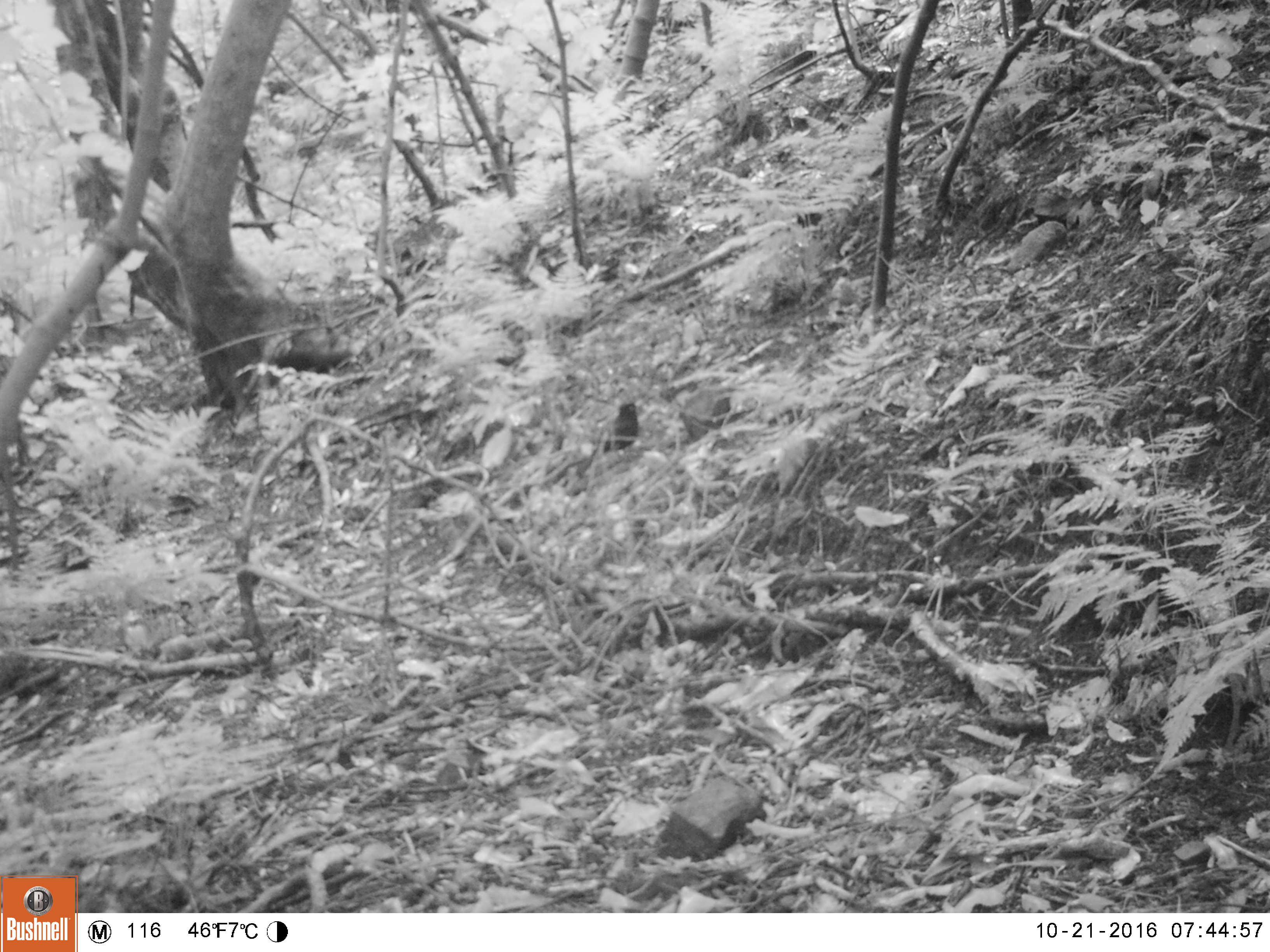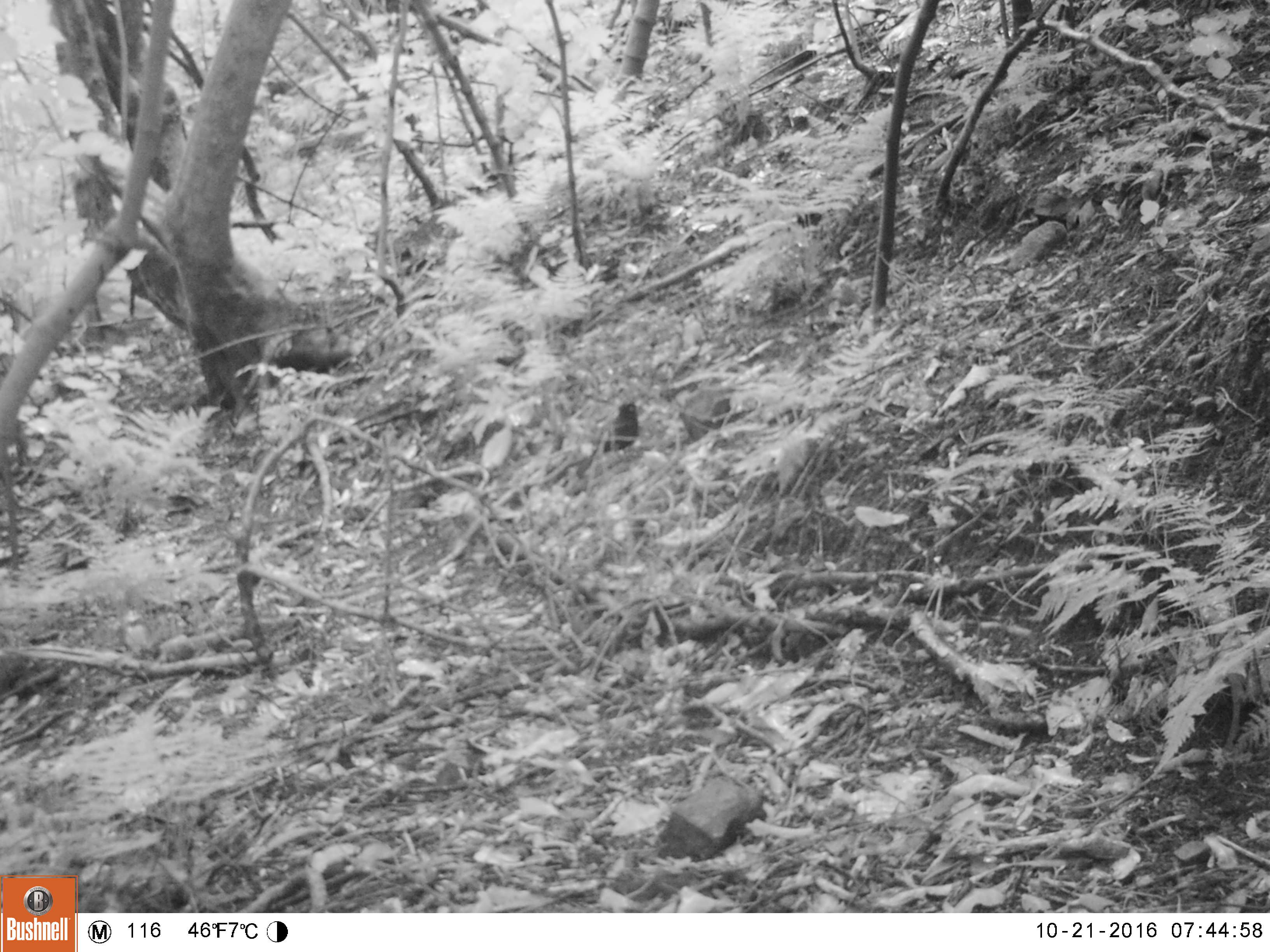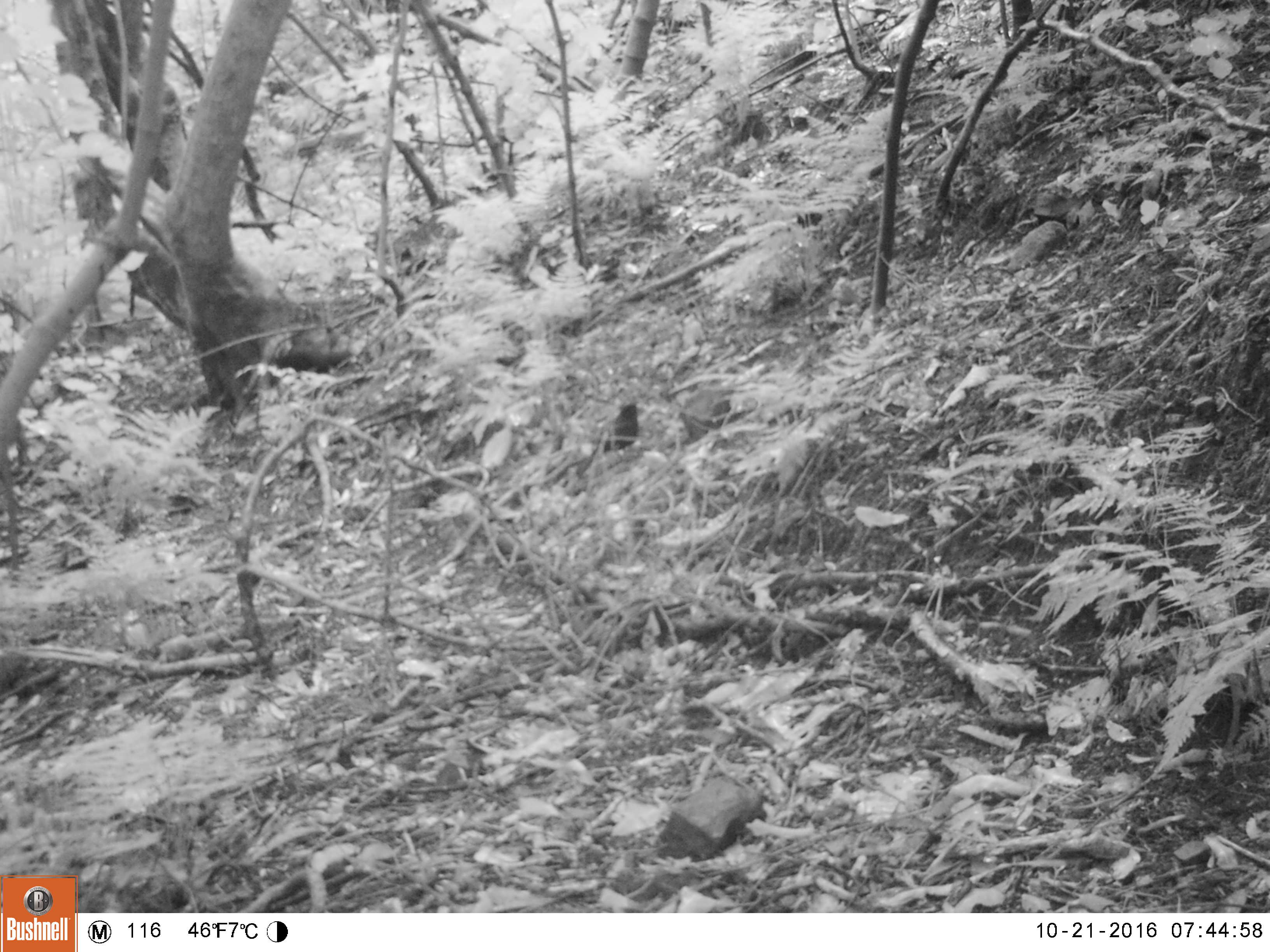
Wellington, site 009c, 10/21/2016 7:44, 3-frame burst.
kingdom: Animalia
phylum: Chordata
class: Aves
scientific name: Aves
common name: bird